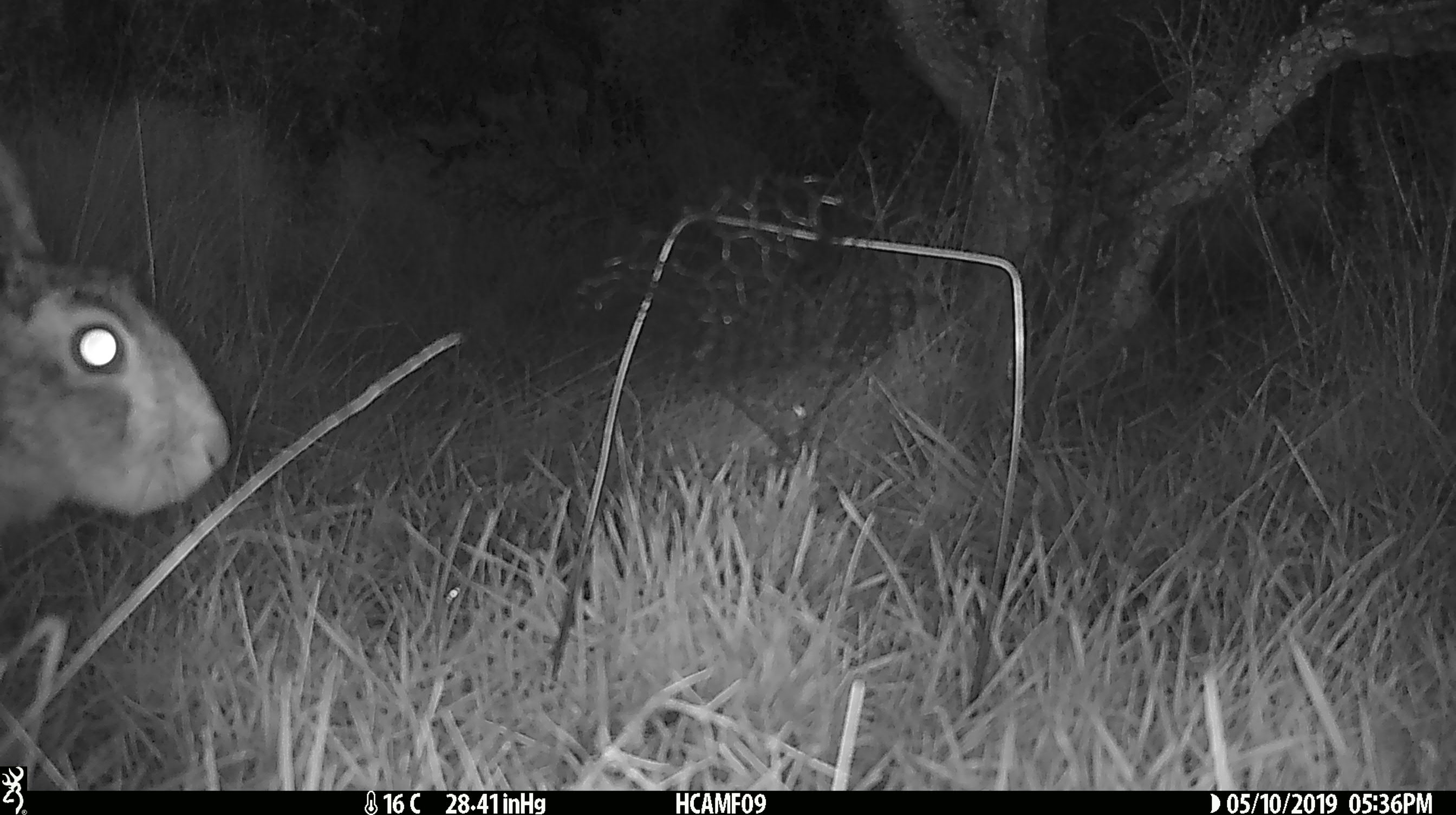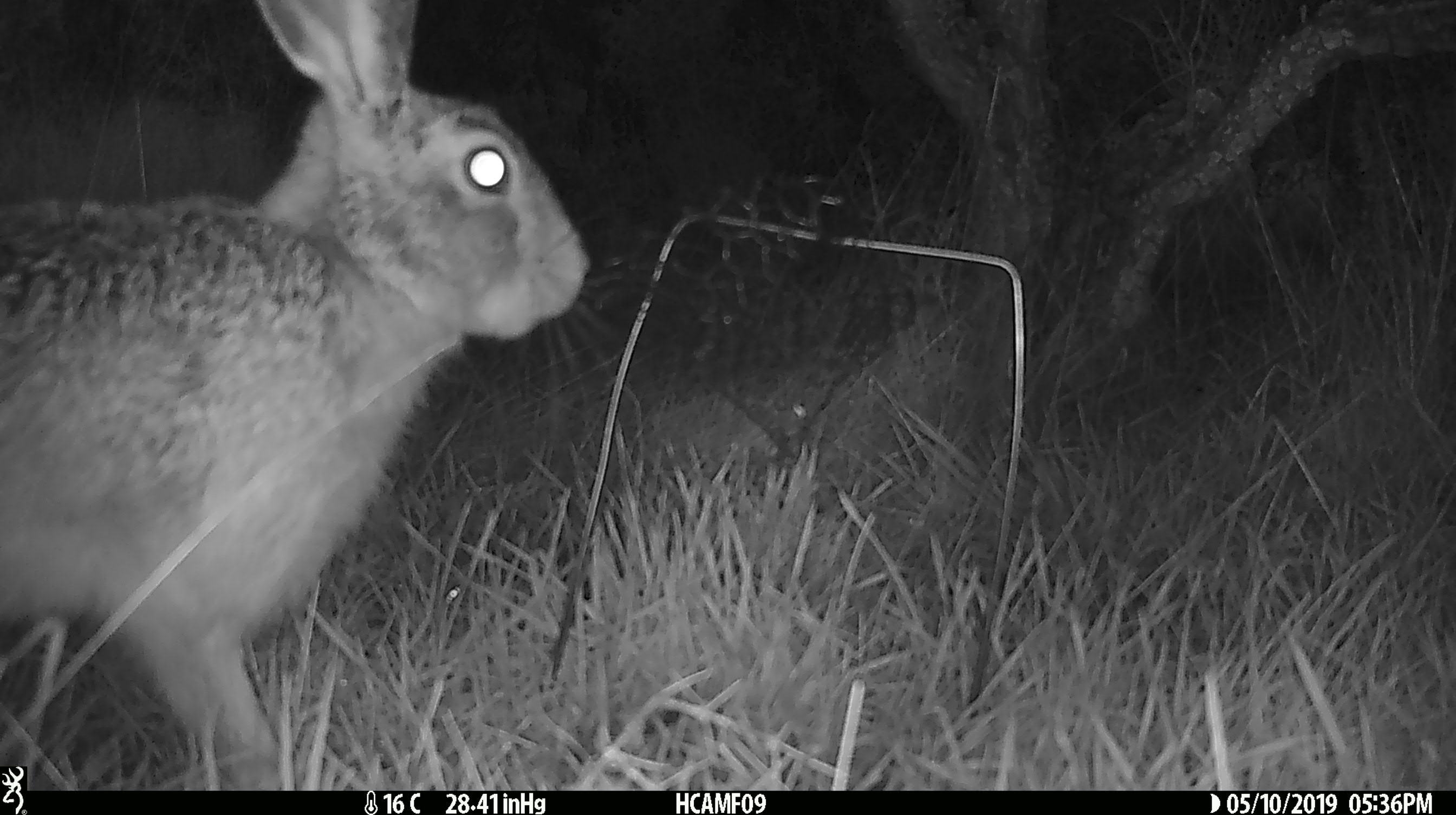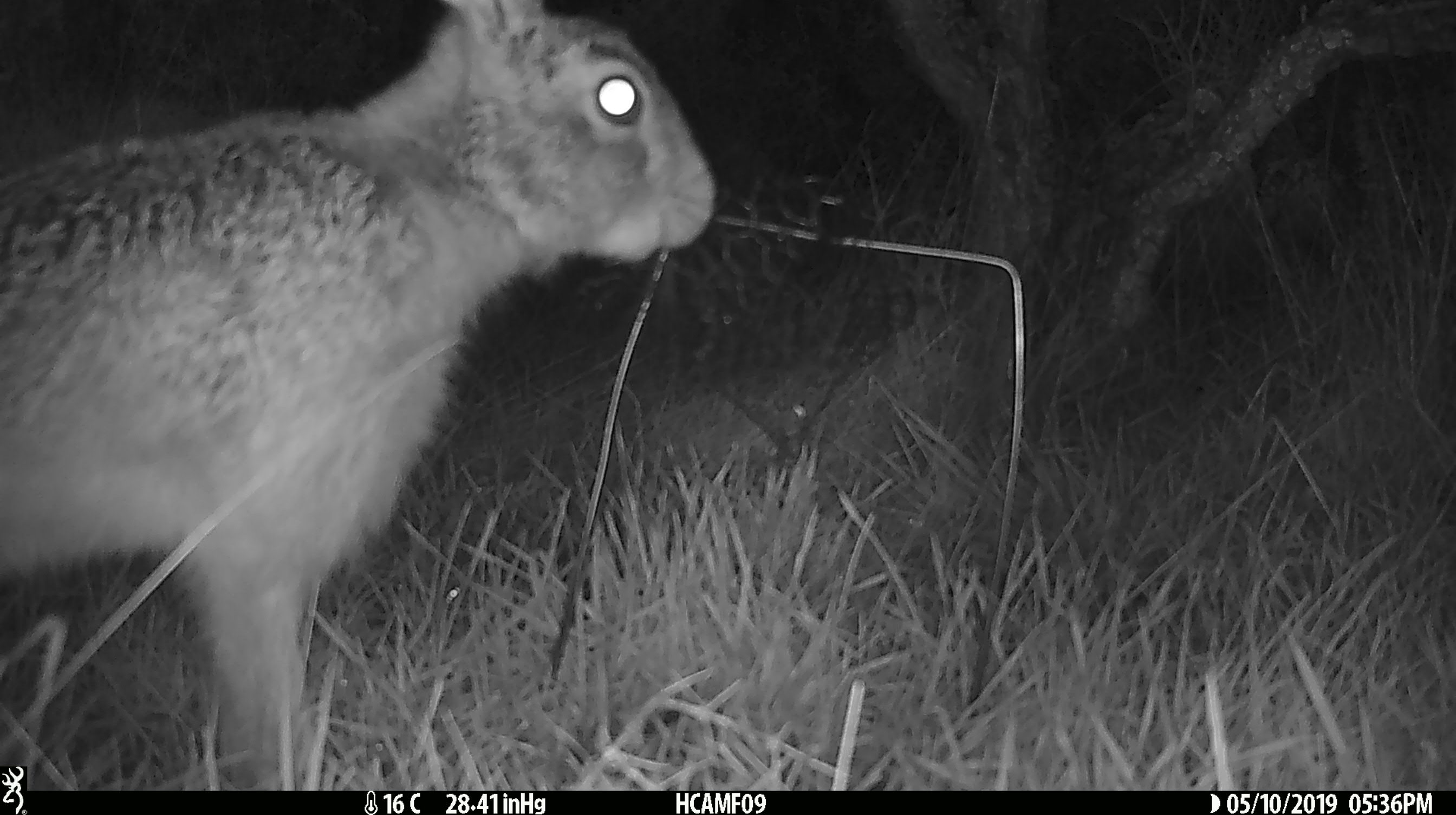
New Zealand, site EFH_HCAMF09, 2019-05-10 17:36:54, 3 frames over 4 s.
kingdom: Animalia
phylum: Chordata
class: Mammalia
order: Lagomorpha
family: Leporidae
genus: Lepus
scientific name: Lepus europaeus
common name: brown hare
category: hare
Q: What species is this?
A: Hare (brown hare) (Lepus europaeus).